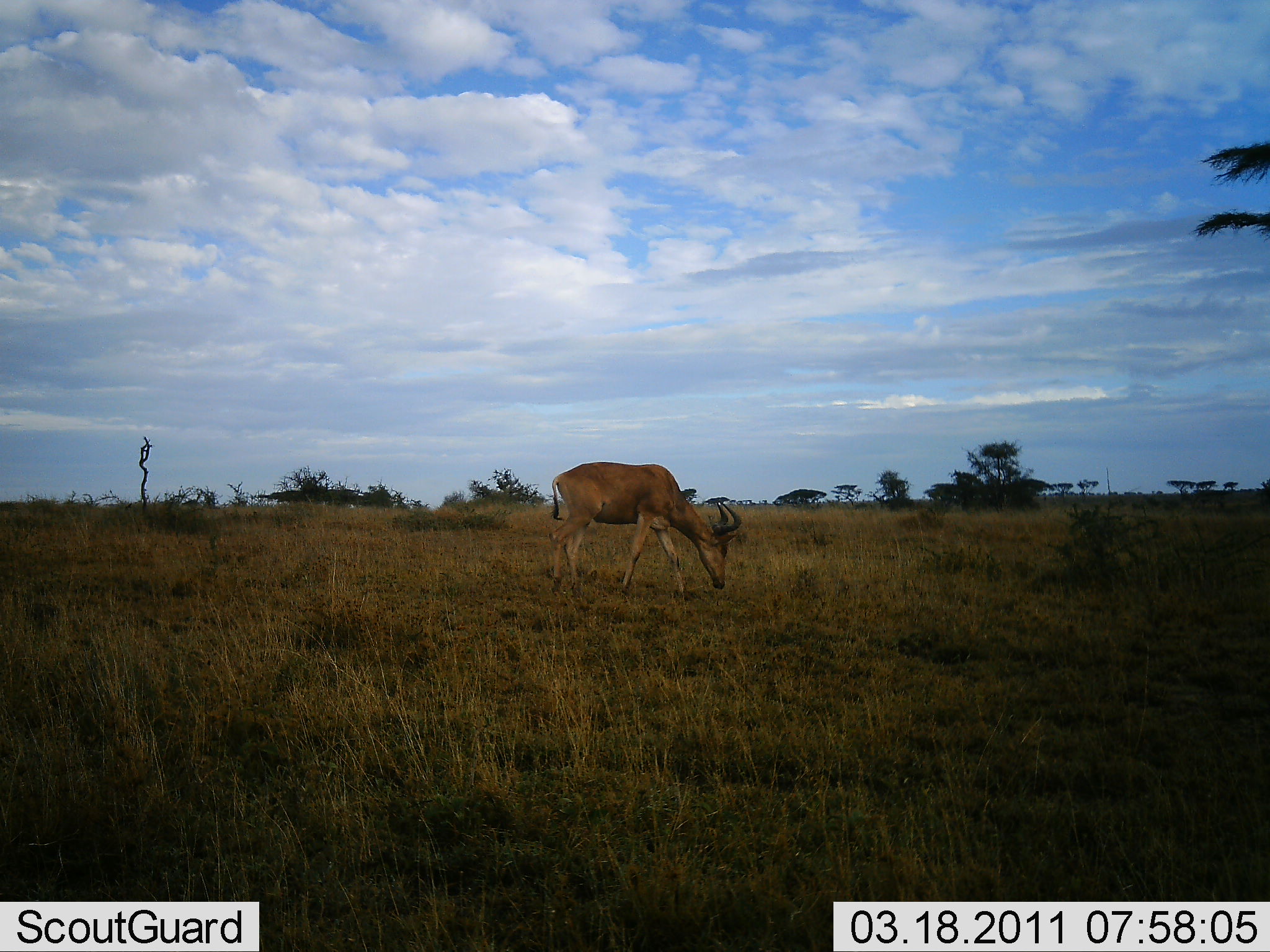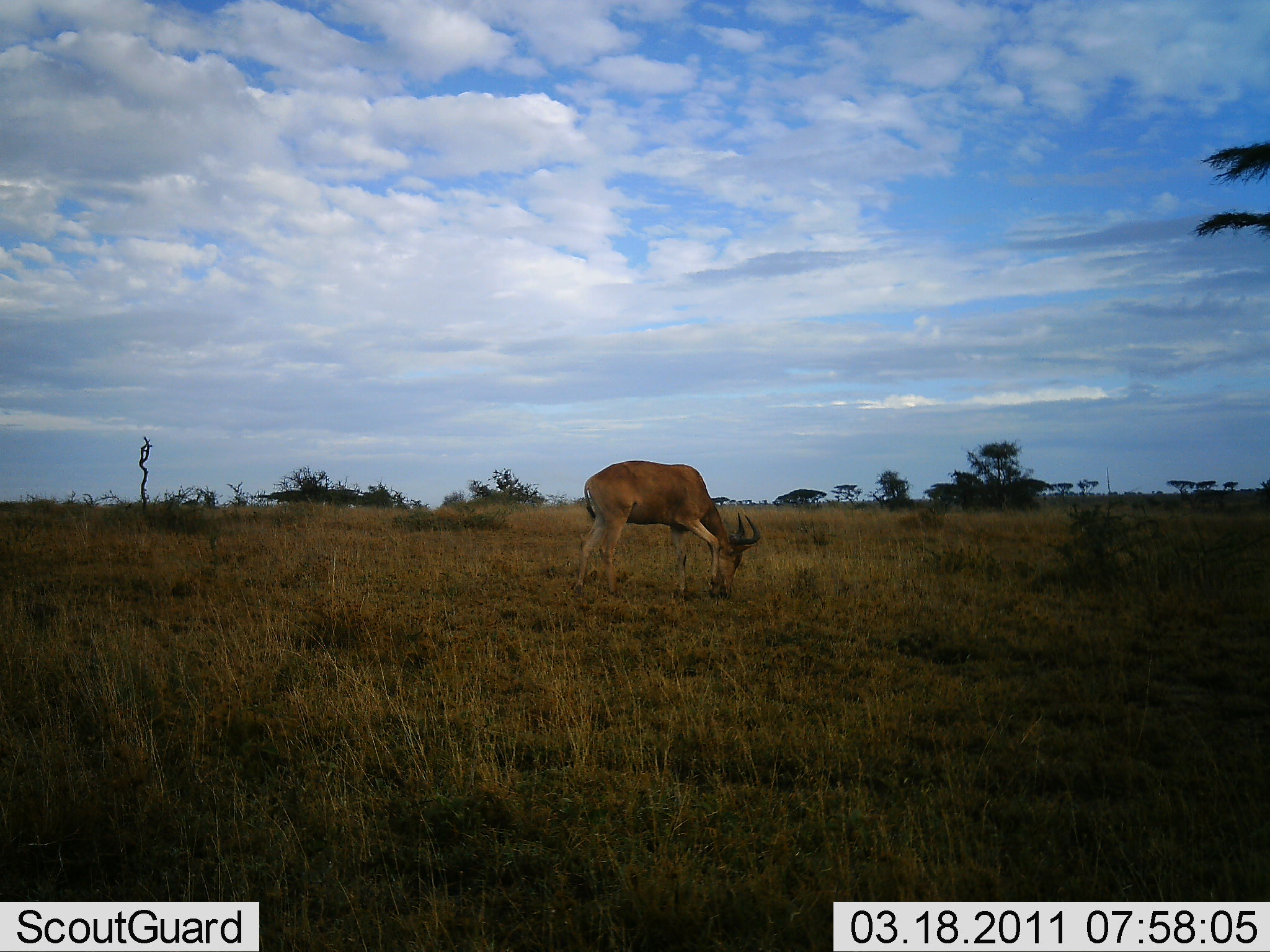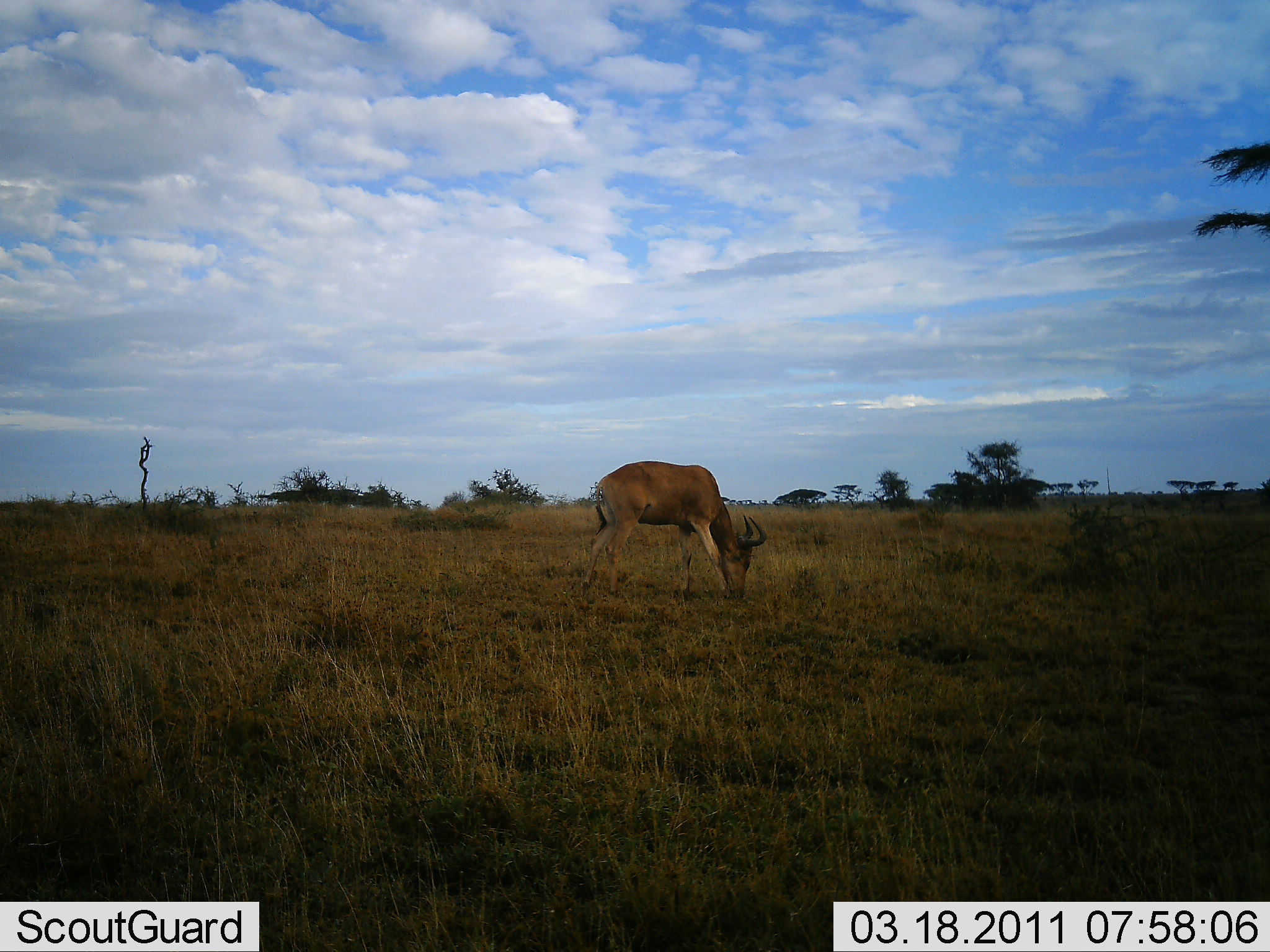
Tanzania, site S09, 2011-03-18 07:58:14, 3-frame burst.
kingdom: Animalia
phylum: Chordata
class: Mammalia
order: Artiodactyla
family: Bovidae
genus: Alcelaphus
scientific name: Alcelaphus buselaphus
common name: hartebeest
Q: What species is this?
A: Hartebeest (Alcelaphus buselaphus).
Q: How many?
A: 1.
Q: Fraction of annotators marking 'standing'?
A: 19%.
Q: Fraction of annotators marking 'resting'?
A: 0%.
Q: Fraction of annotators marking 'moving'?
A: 0%.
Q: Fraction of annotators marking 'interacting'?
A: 0%.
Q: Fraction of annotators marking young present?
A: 0%.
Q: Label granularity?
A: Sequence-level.